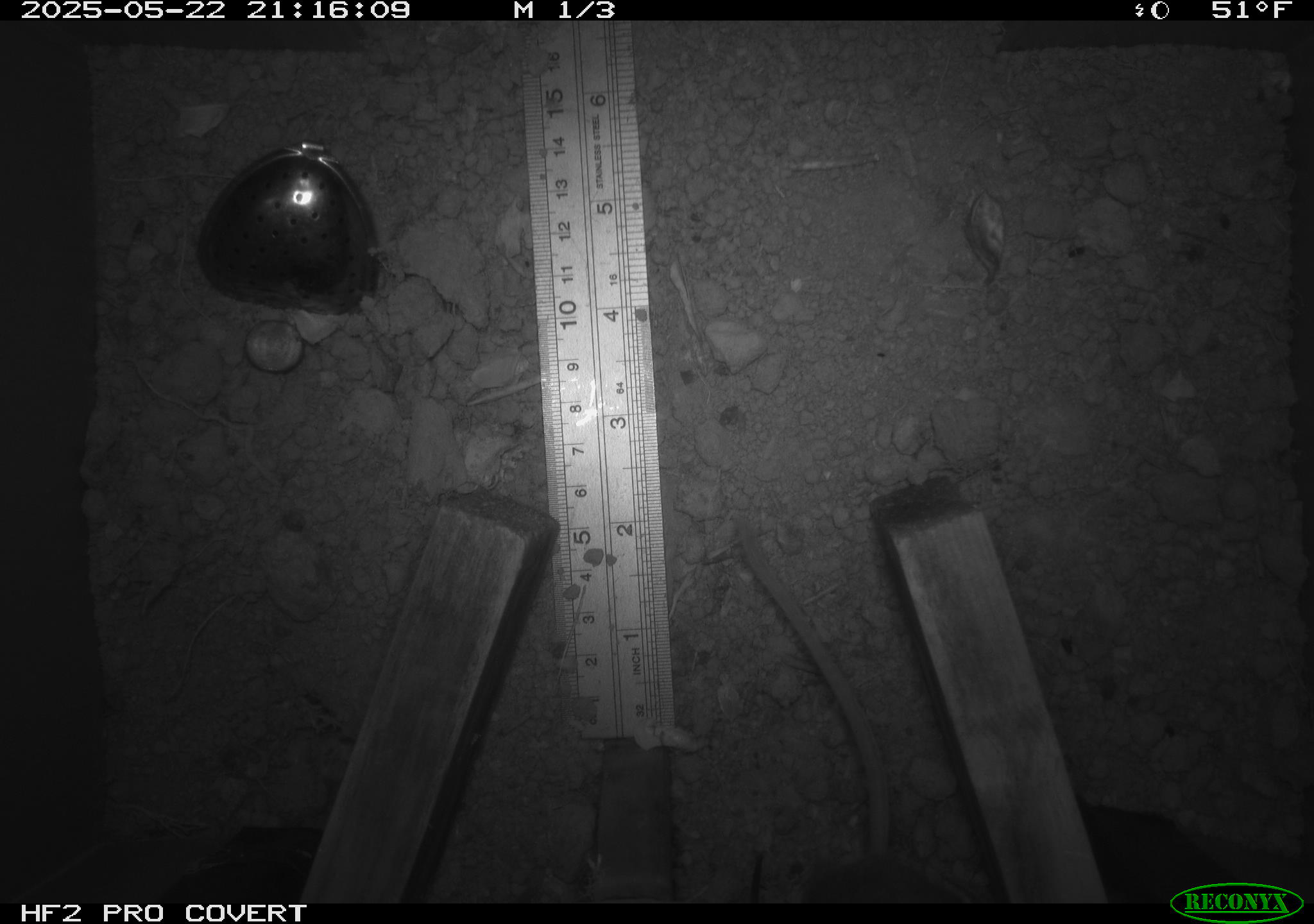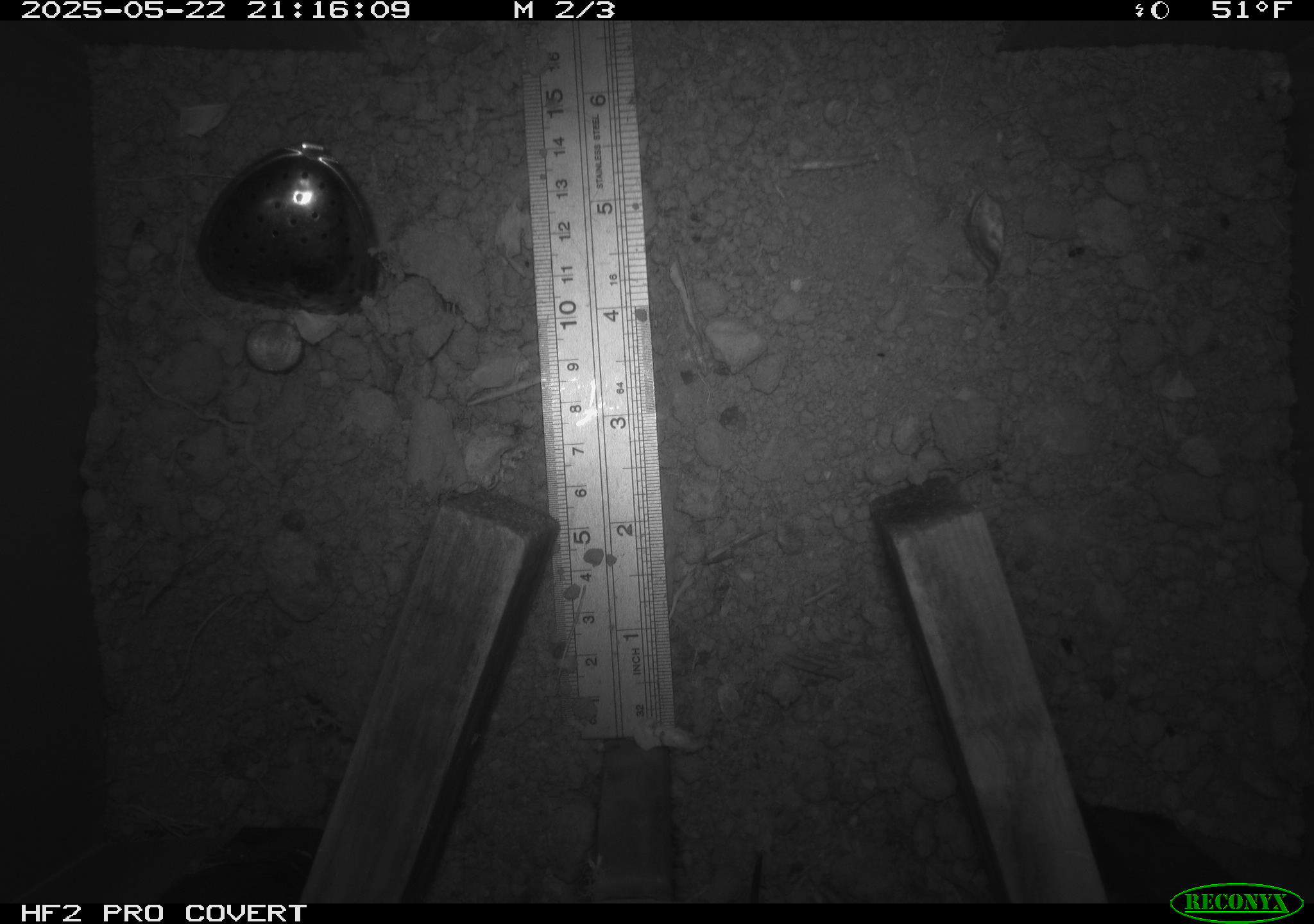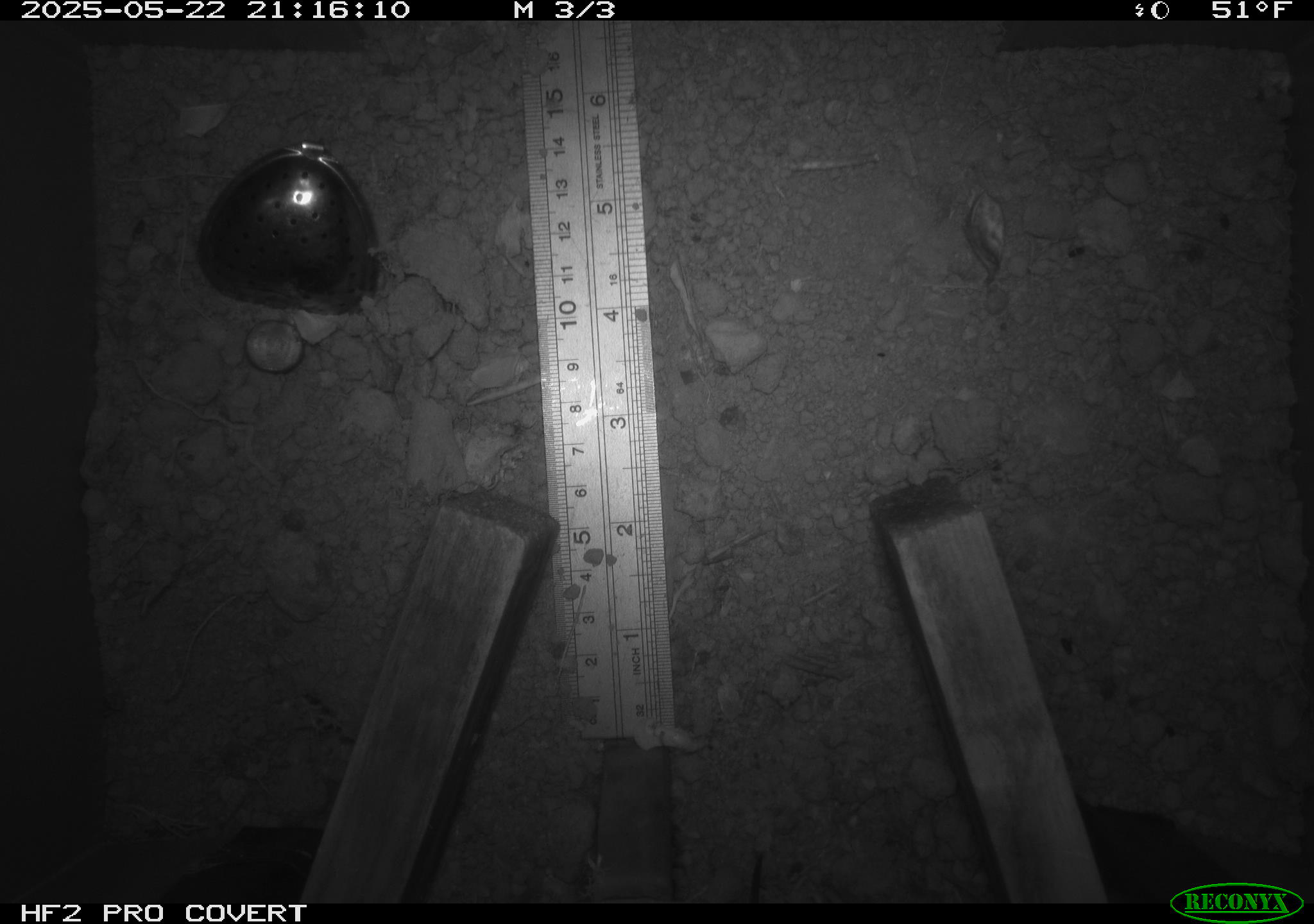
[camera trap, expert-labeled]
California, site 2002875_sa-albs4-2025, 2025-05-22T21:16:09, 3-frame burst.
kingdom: Animalia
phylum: Chordata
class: Mammalia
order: Rodentia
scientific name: Rodentia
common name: mouse species